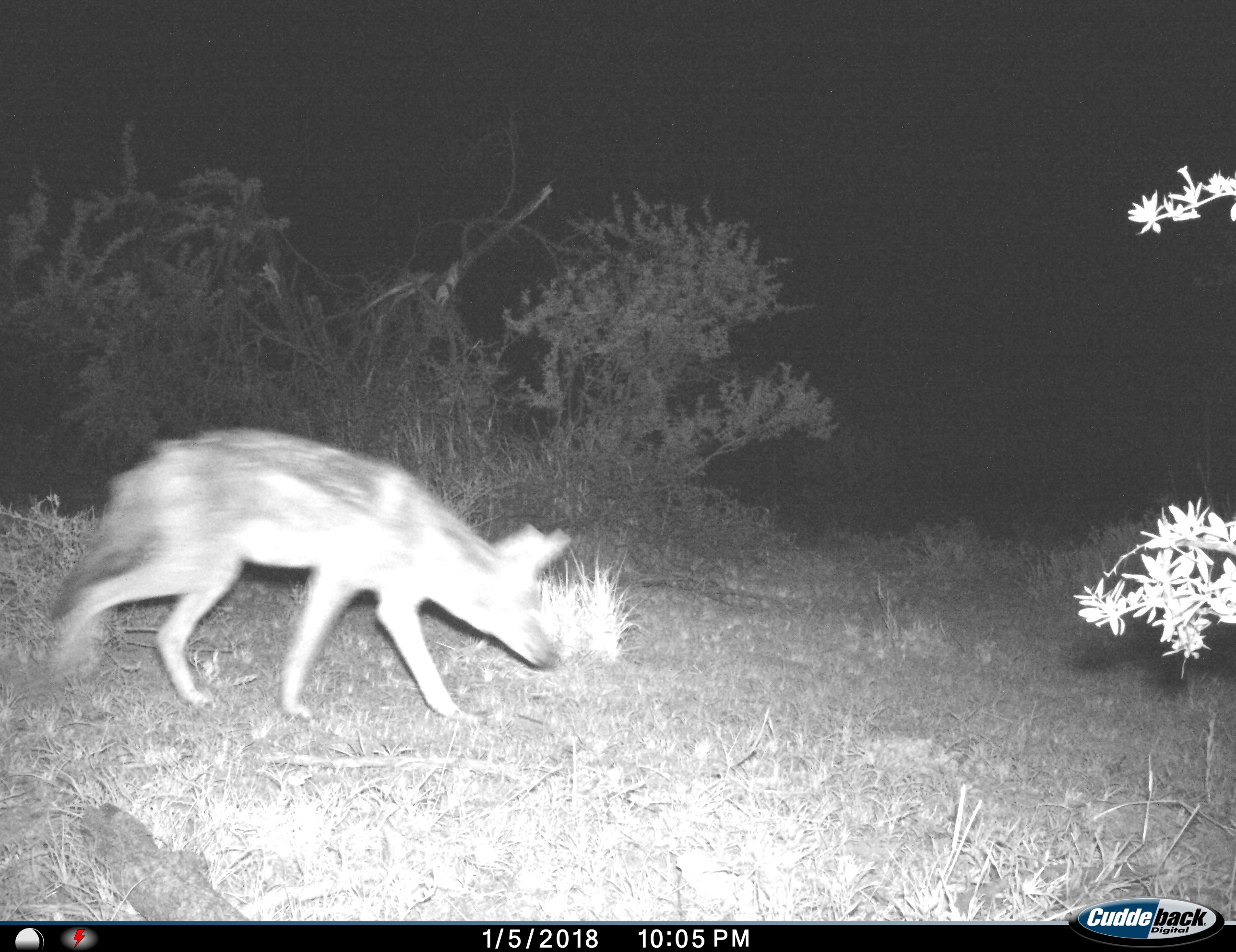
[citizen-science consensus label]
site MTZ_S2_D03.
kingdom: Animalia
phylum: Chordata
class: Mammalia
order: Carnivora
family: Canidae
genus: Lupulella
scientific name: Lupulella mesomelas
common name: black-backed jackal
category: jackalblackbacked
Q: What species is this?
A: Jackalblackbacked (black-backed jackal) (Lupulella mesomelas).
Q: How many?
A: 1.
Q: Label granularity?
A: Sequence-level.